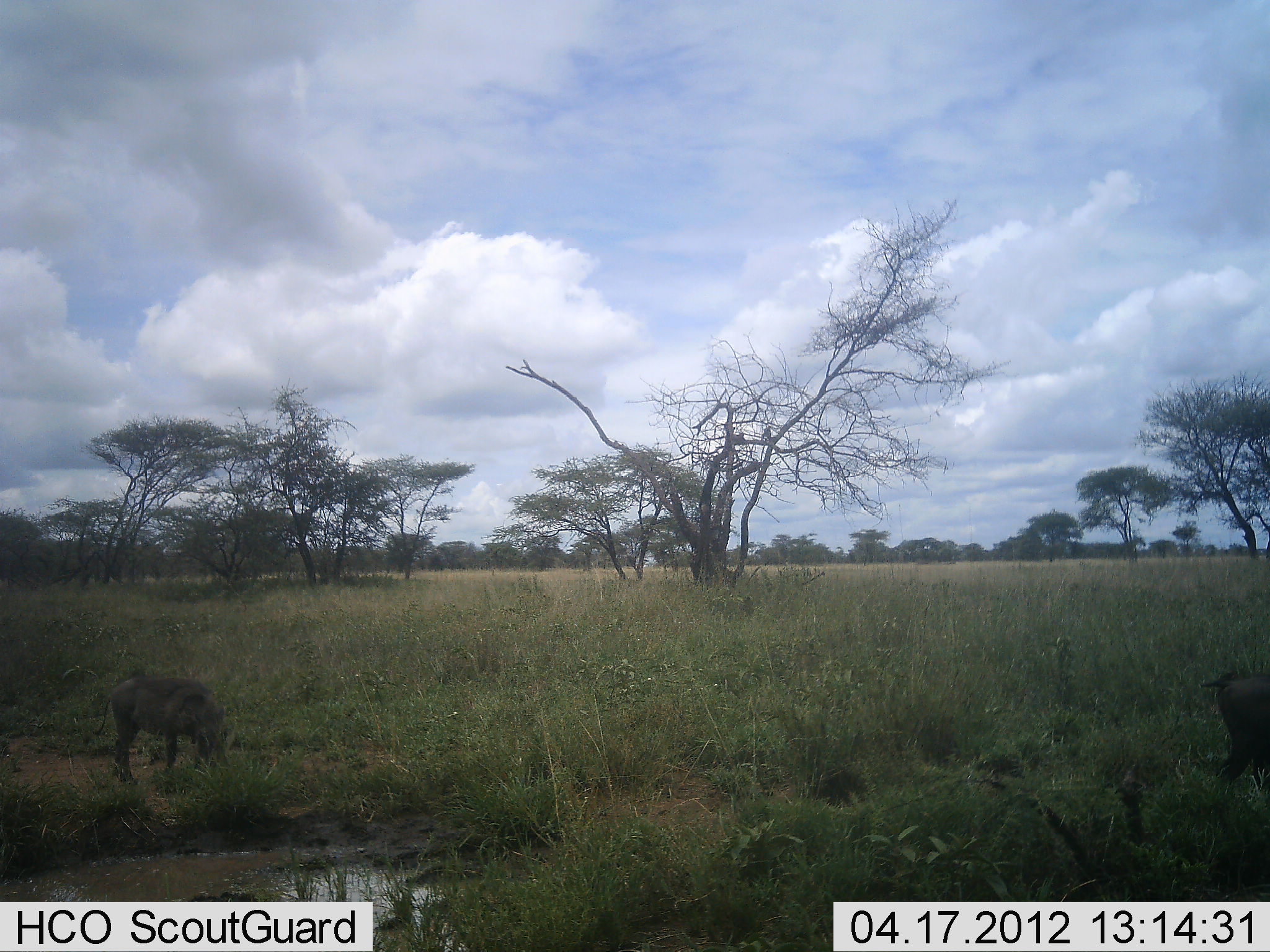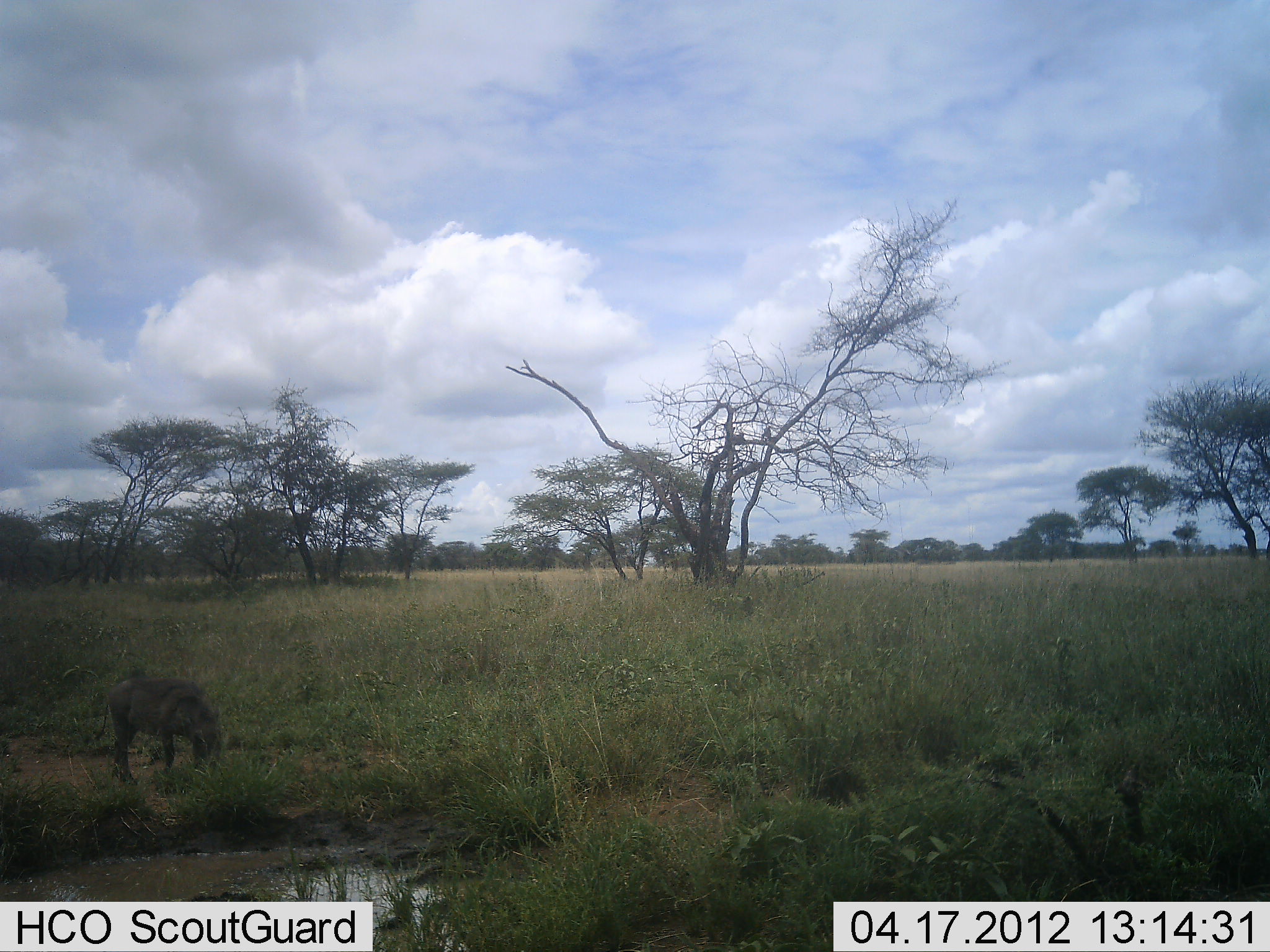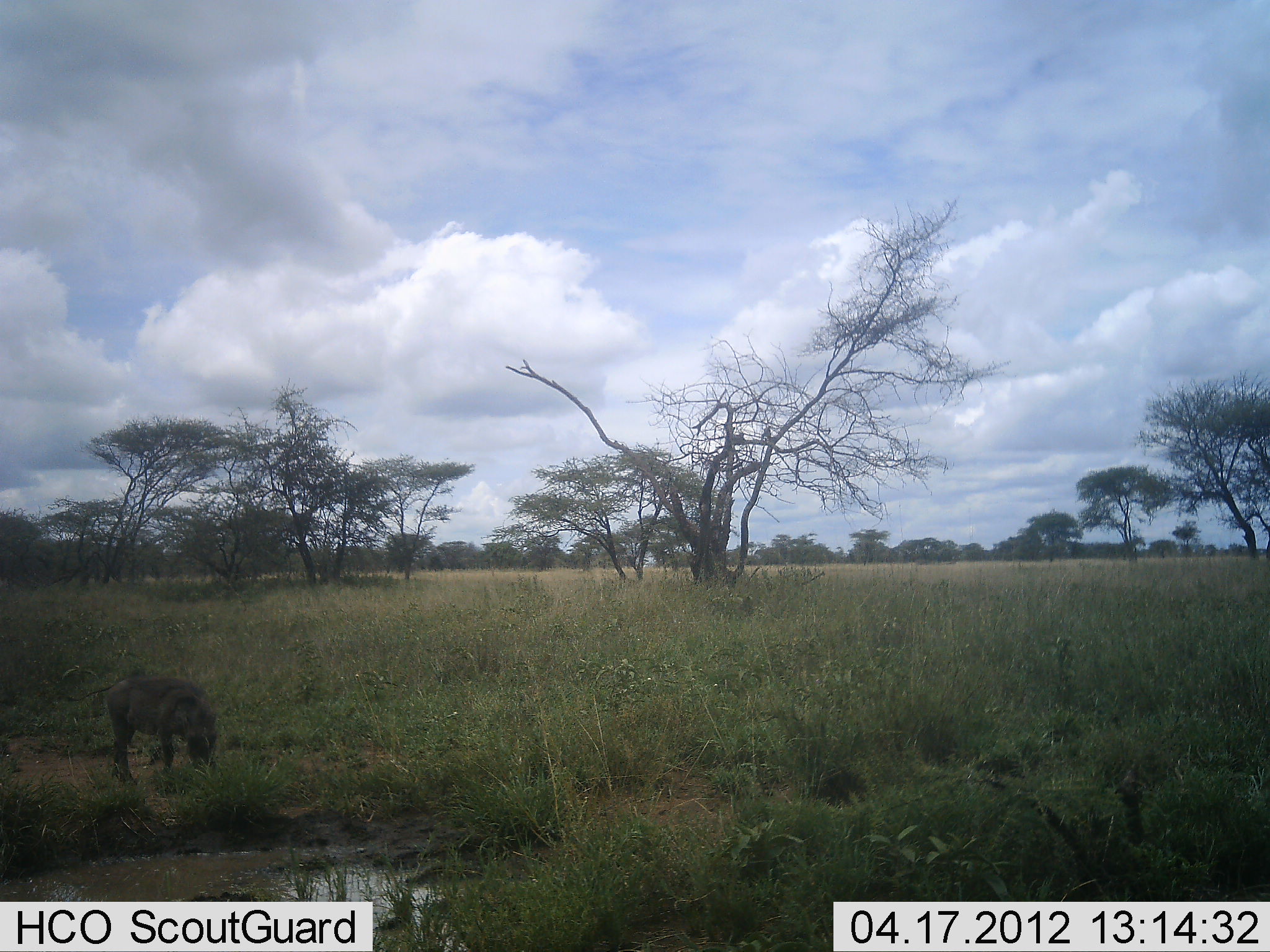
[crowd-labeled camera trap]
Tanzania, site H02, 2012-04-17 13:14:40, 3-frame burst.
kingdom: Animalia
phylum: Chordata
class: Mammalia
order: Artiodactyla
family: Suidae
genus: Phacochoerus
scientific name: Phacochoerus africanus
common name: warthog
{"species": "warthog (Phacochoerus africanus)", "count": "1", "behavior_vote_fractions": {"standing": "37%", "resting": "0%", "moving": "30%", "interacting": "0%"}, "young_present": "3%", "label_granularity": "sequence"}